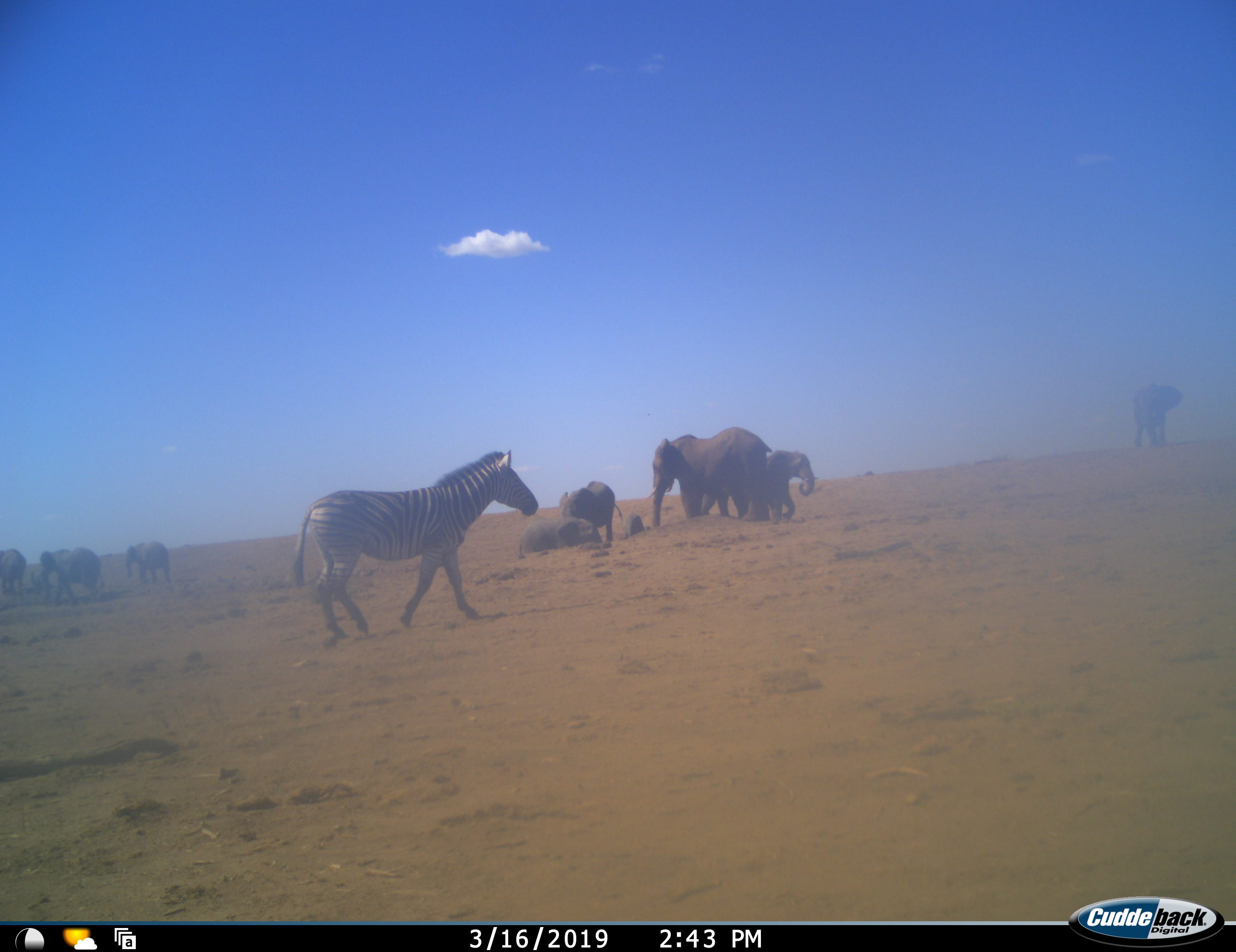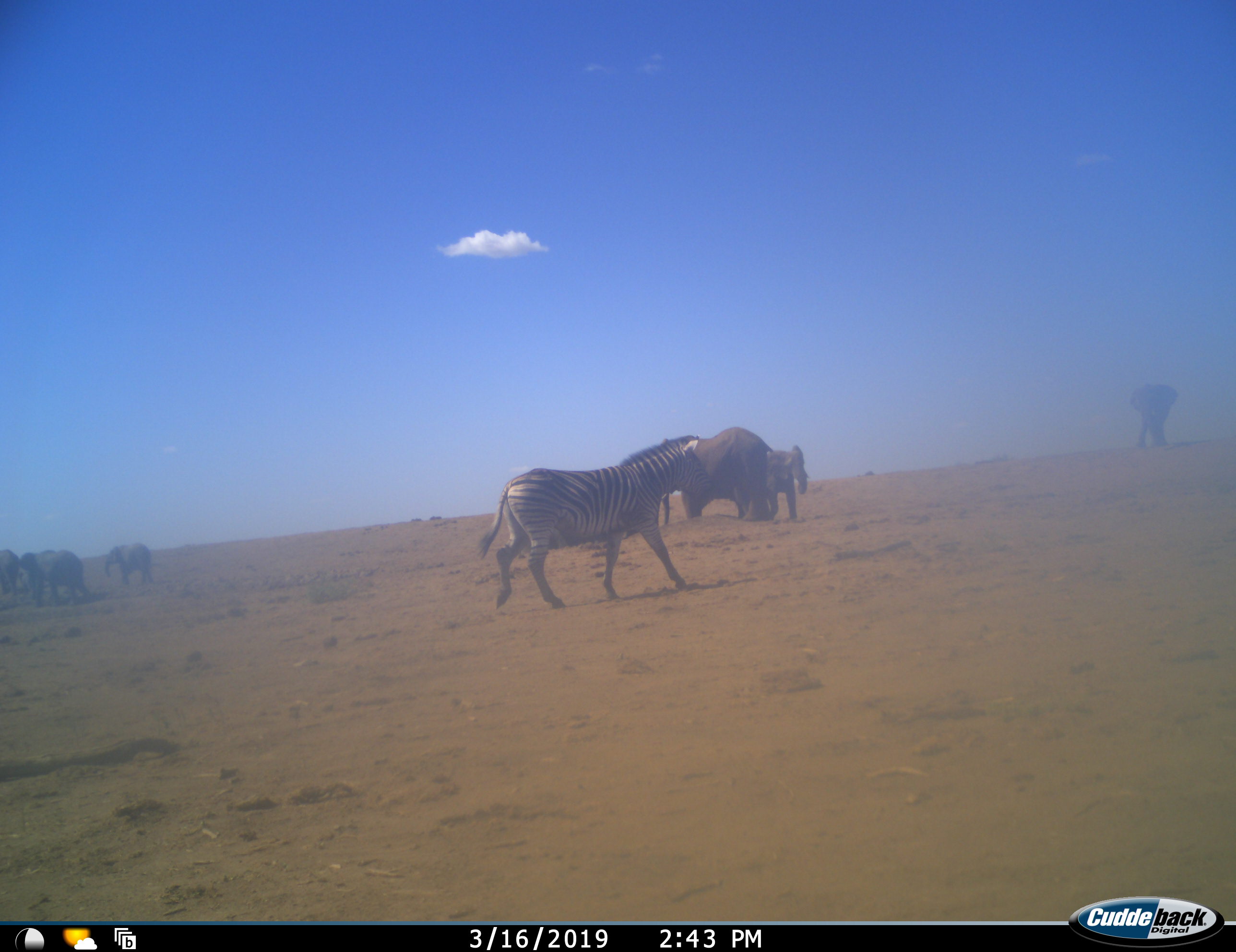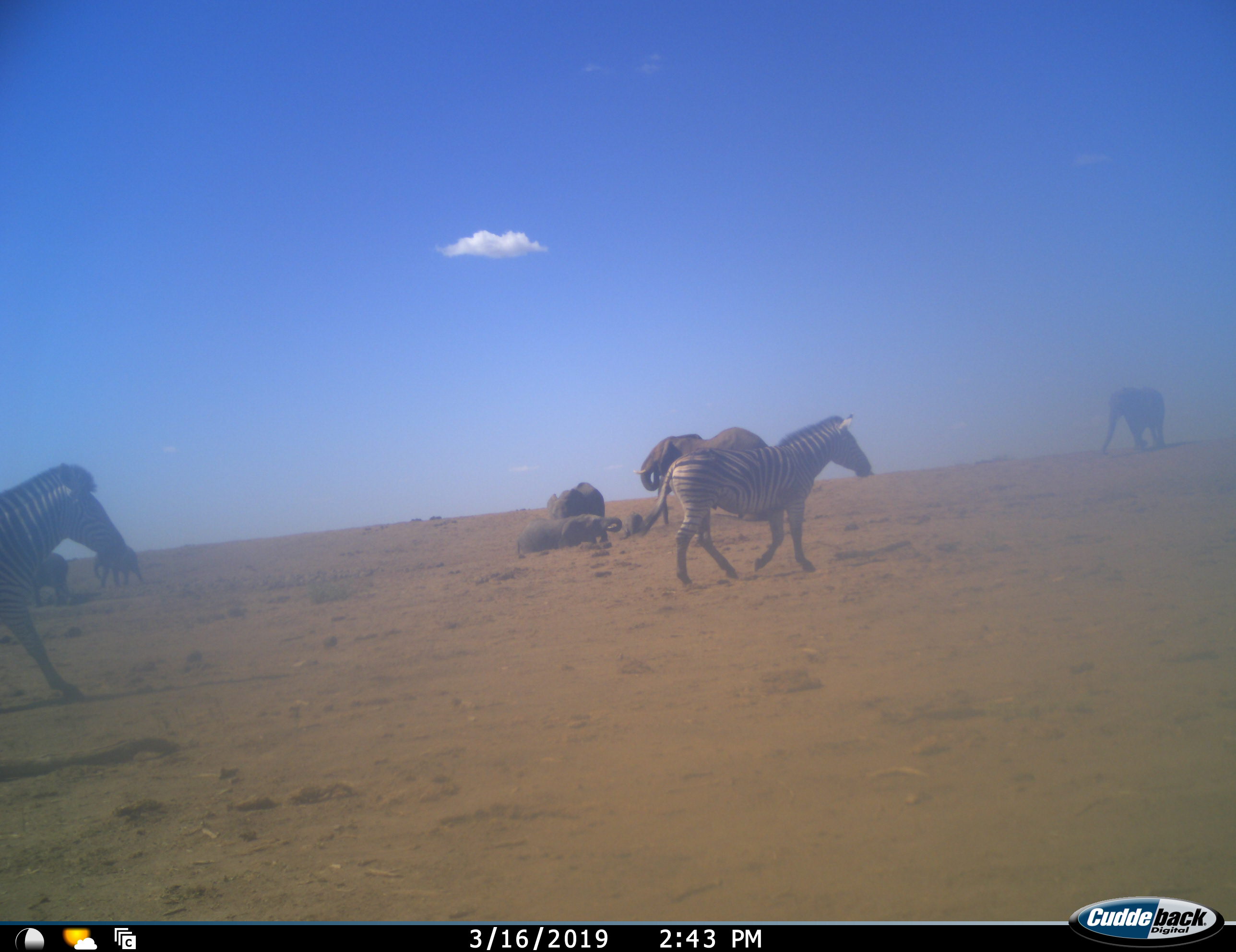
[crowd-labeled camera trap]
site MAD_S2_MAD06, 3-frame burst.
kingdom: Animalia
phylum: Chordata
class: Mammalia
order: Proboscidea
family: Elephantidae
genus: Loxodonta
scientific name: Loxodonta africana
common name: african bush elephant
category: elephant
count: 10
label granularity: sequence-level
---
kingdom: Animalia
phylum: Chordata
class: Mammalia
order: Perissodactyla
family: Equidae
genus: Equus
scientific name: Equus quagga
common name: plains zebra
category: zebraplains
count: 2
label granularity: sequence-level